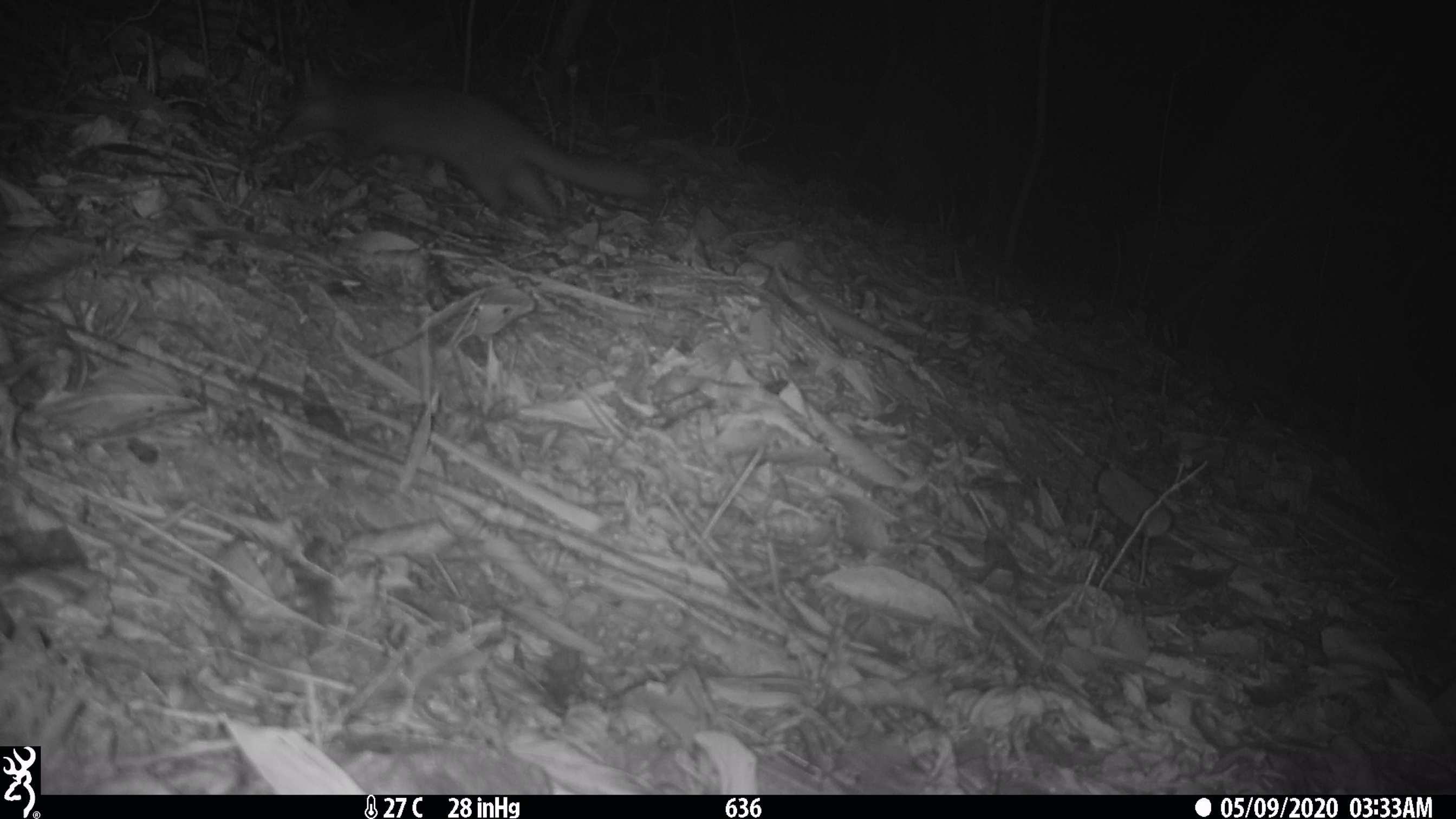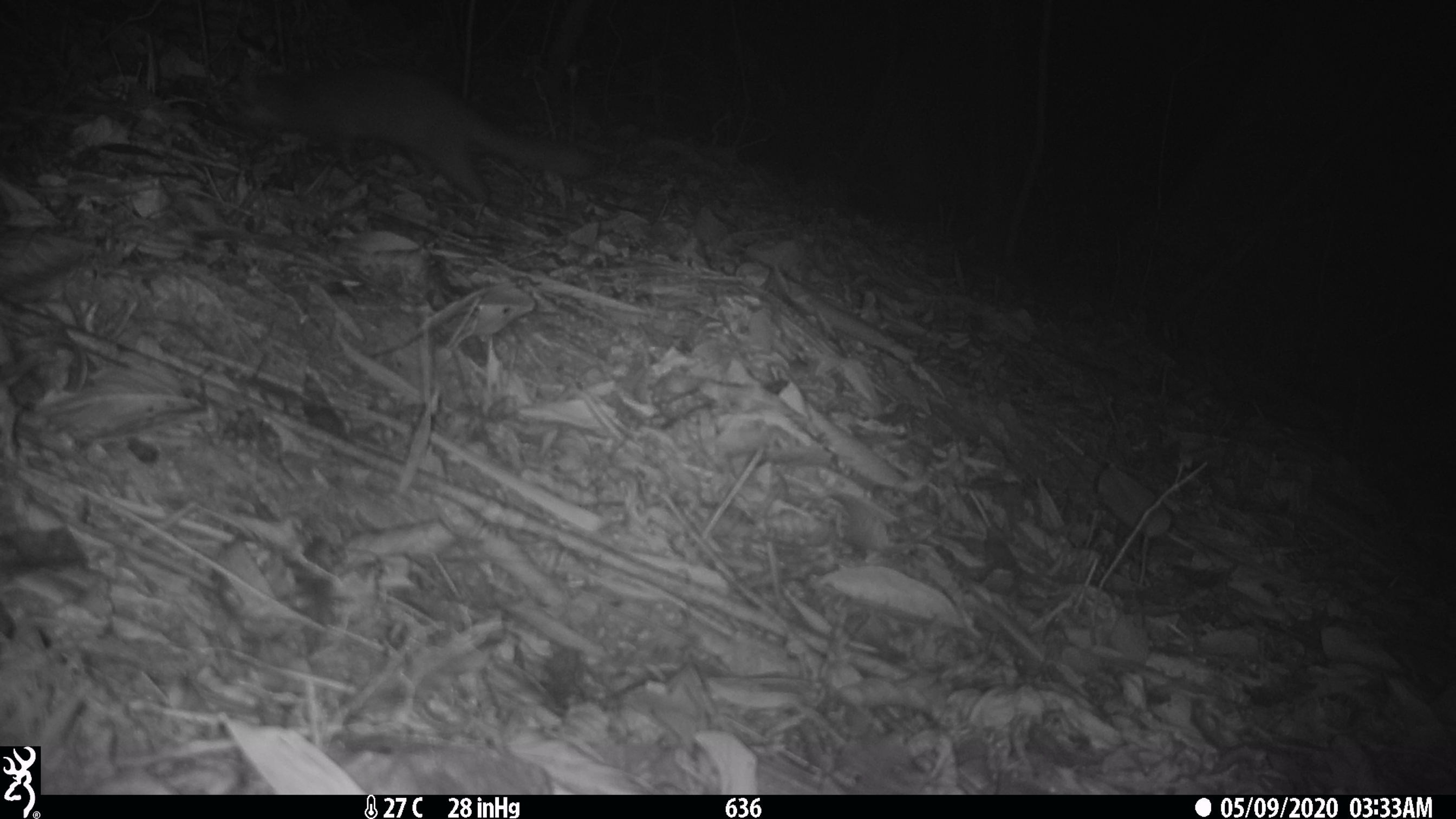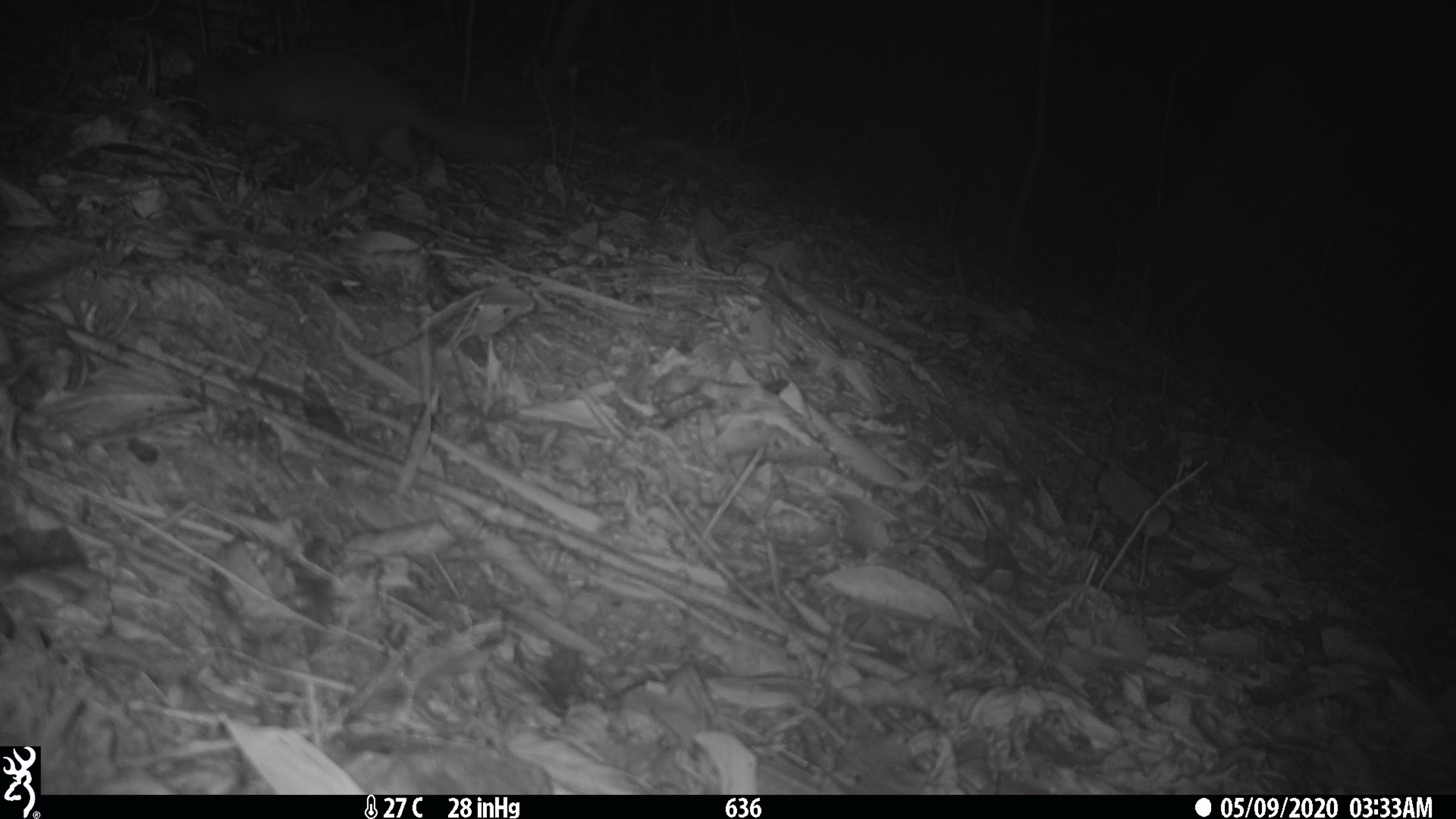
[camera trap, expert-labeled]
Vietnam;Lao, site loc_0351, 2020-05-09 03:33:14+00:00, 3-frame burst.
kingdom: Animalia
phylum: Chordata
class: Mammalia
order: Carnivora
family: Mustelidae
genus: Melogale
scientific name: Melogale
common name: ferret badger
Ferret badger (Melogale). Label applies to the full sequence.